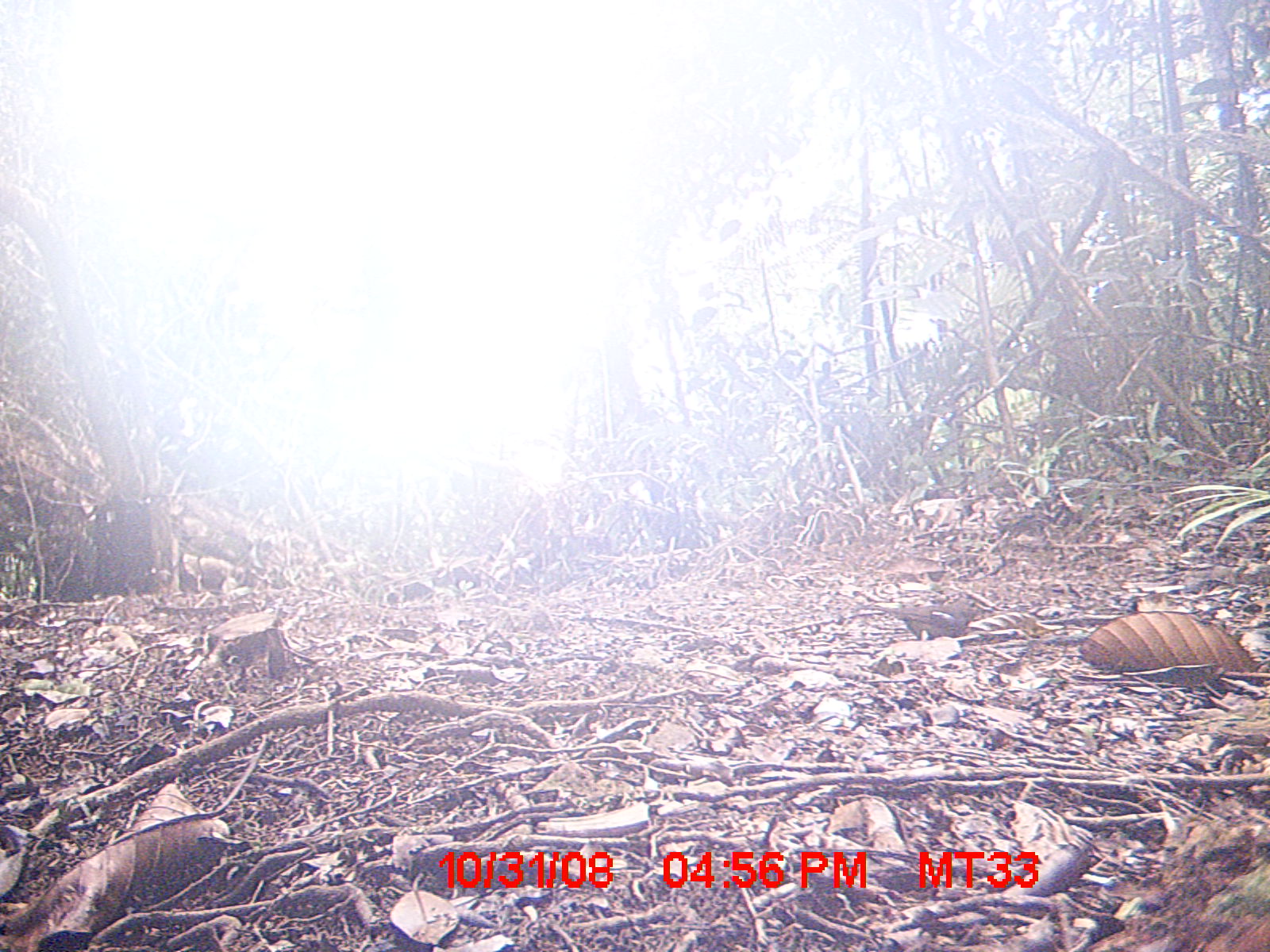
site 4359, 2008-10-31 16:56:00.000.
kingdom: Animalia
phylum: Chordata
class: Aves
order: Passeriformes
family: Muscicapidae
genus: Copsychus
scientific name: Copsychus albospecularis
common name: madagascar magpie-robin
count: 1